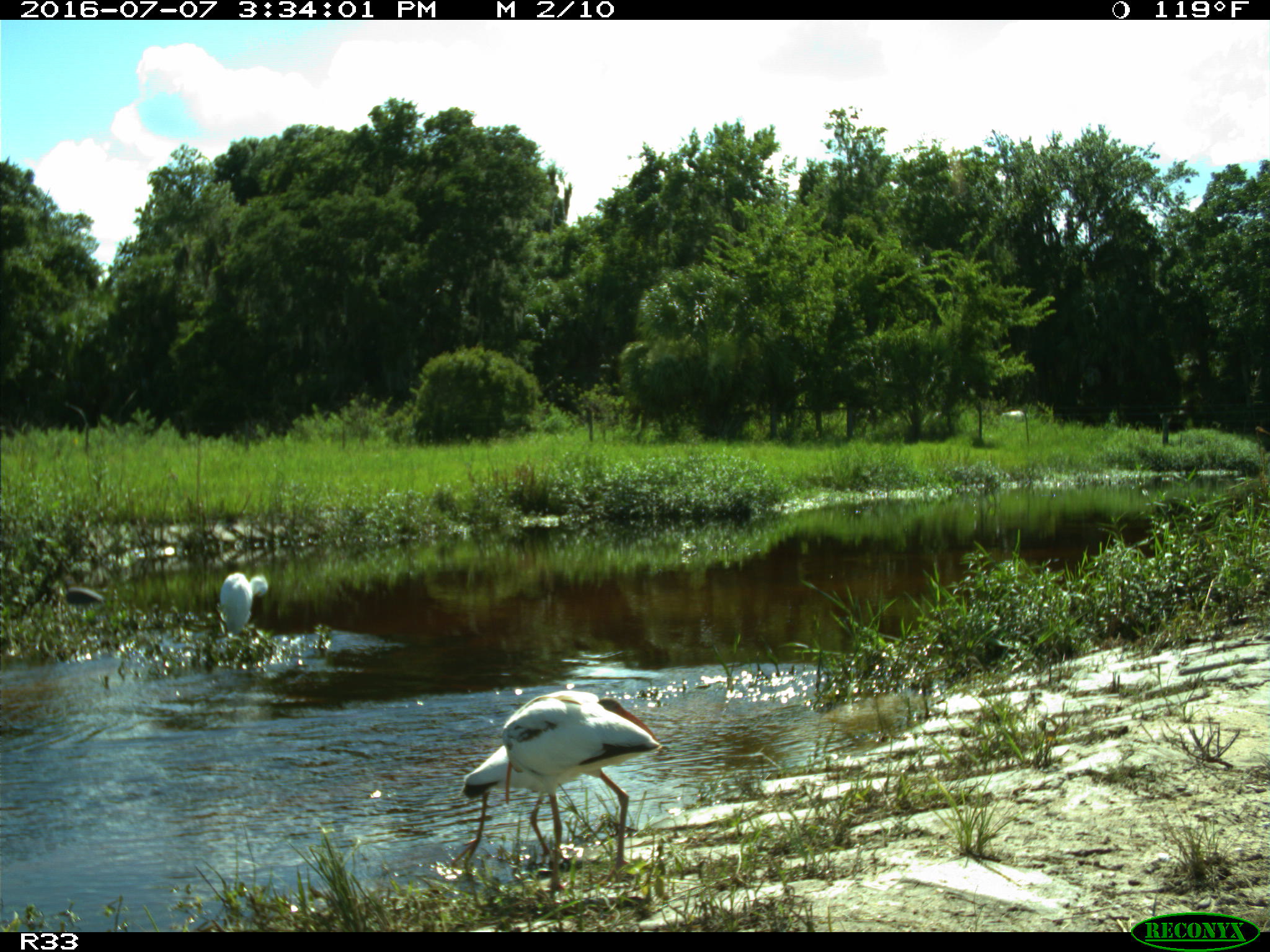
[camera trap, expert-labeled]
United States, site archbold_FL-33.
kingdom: Animalia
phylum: Chordata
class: Aves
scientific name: Aves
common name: birds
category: unidentified bird